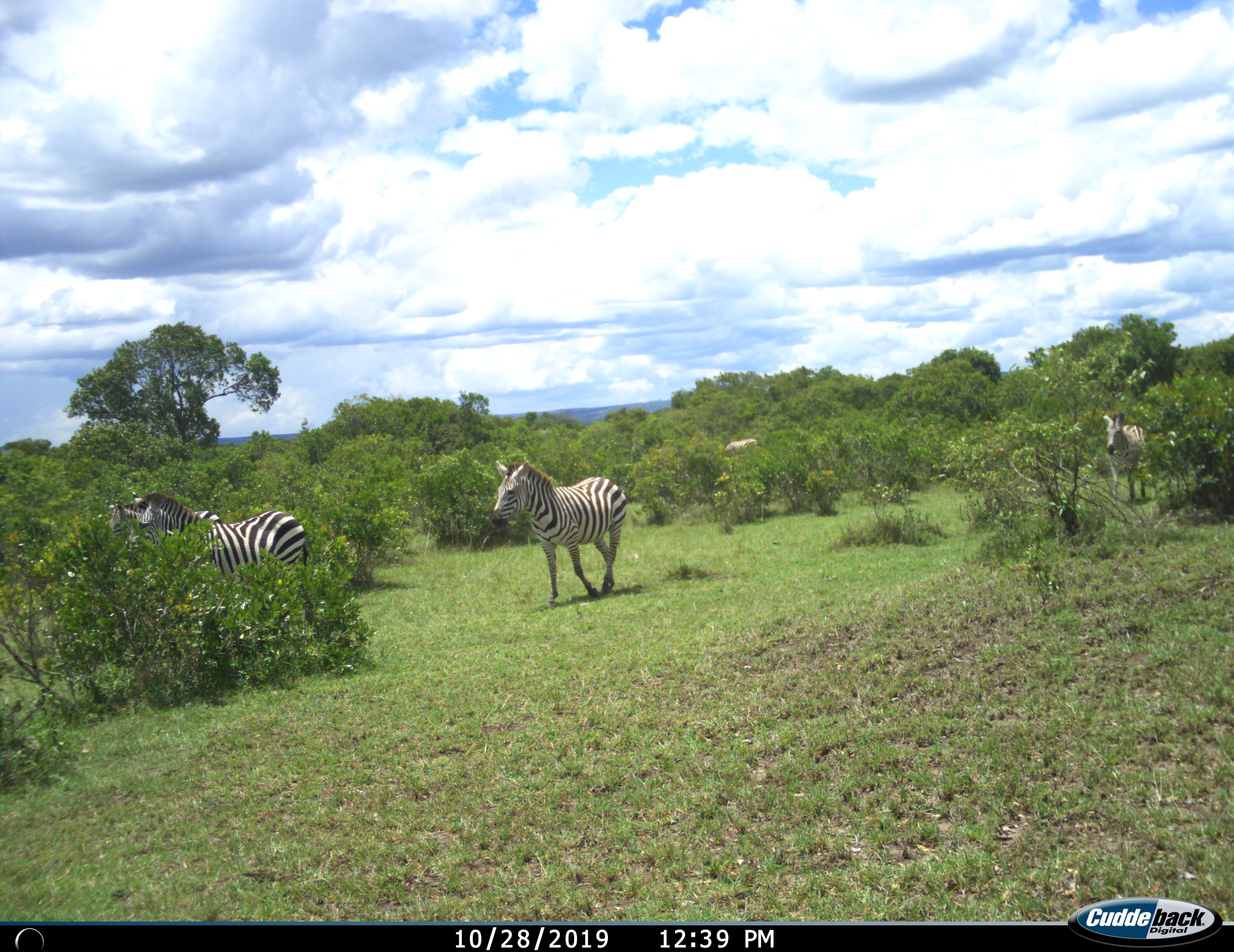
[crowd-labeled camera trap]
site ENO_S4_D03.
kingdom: Animalia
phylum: Chordata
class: Mammalia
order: Perissodactyla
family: Equidae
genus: Equus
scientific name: Equus quagga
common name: plains zebra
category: zebraplains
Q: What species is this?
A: Zebraplains (plains zebra) (Equus quagga).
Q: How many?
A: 5.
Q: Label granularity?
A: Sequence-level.